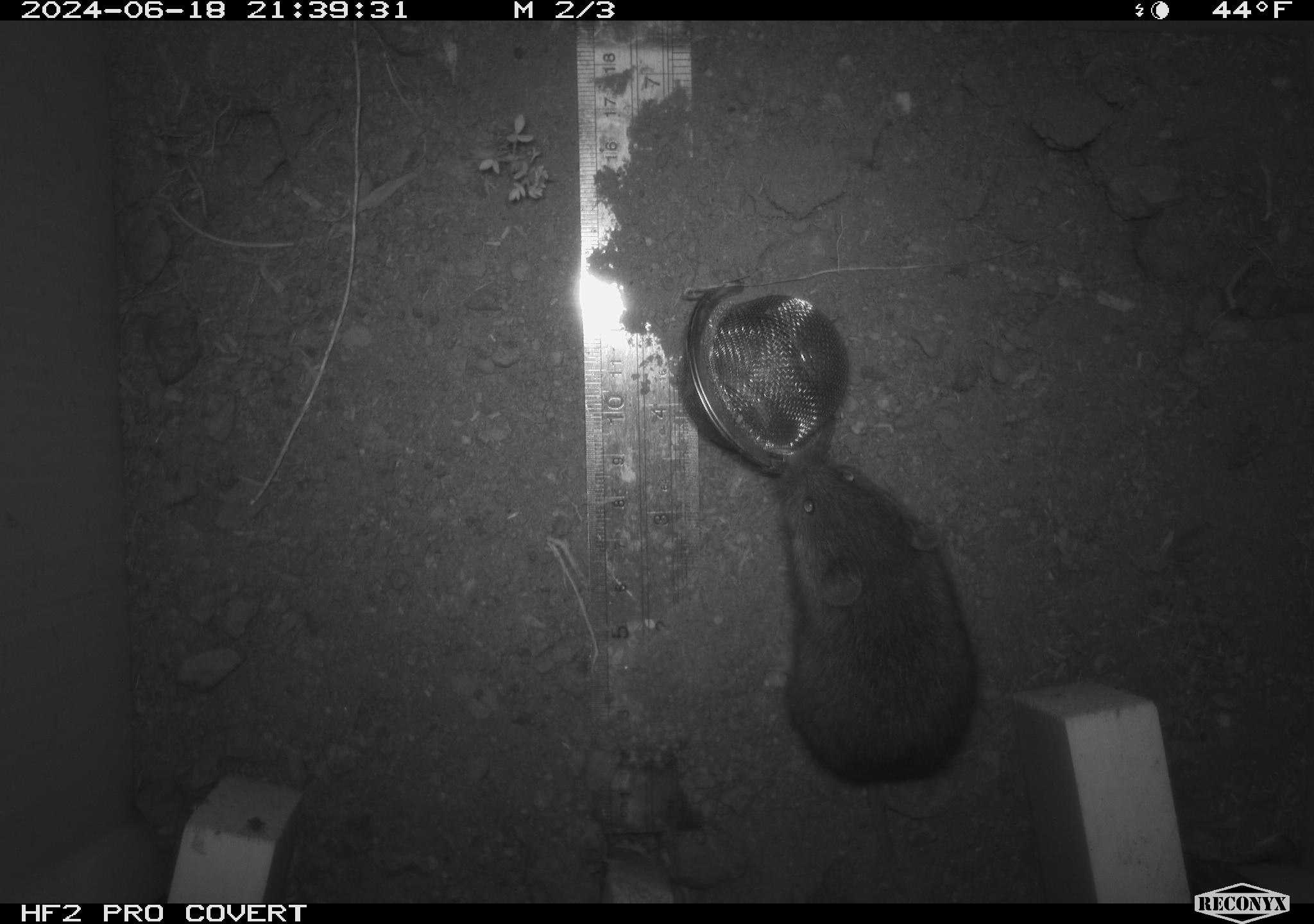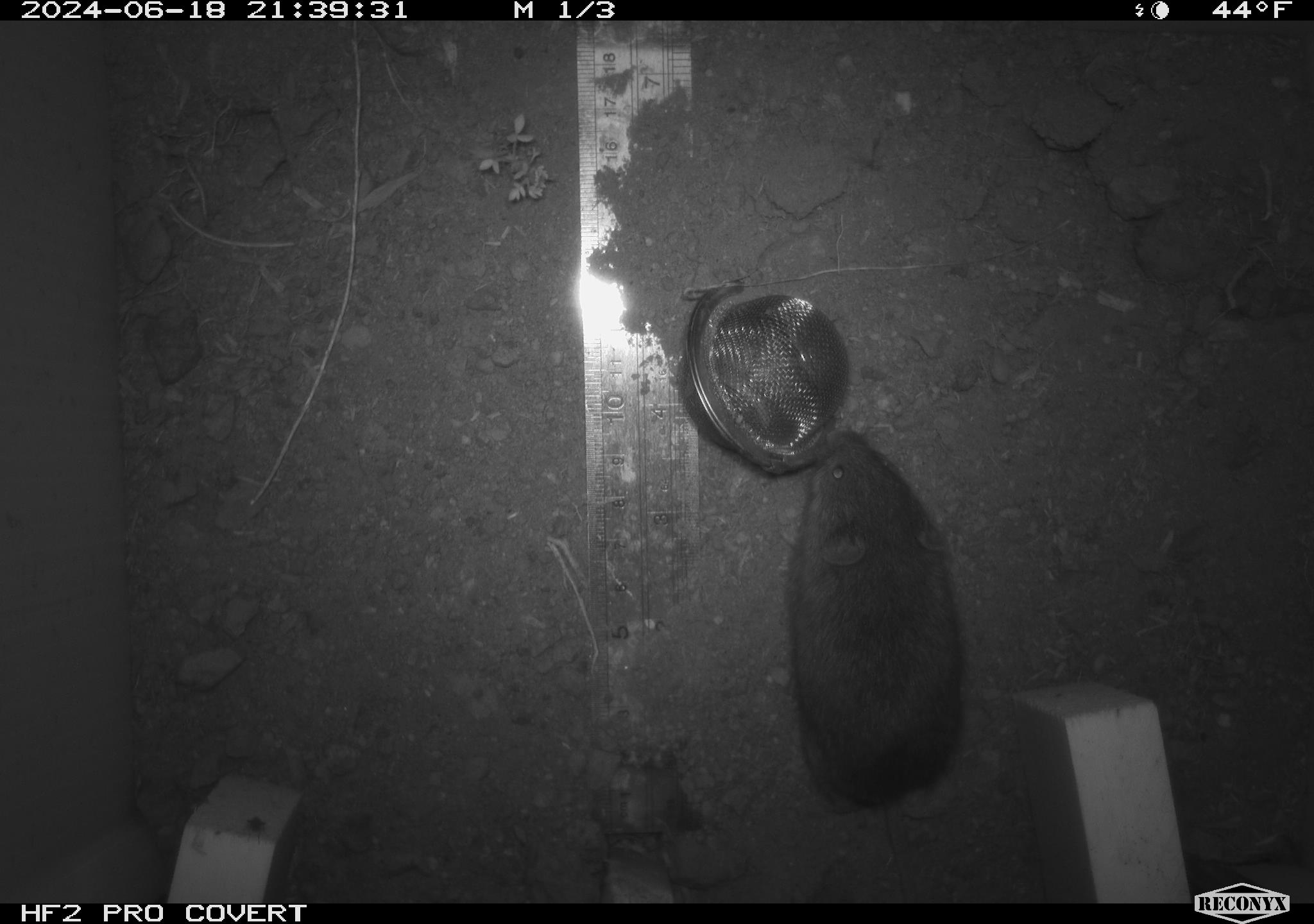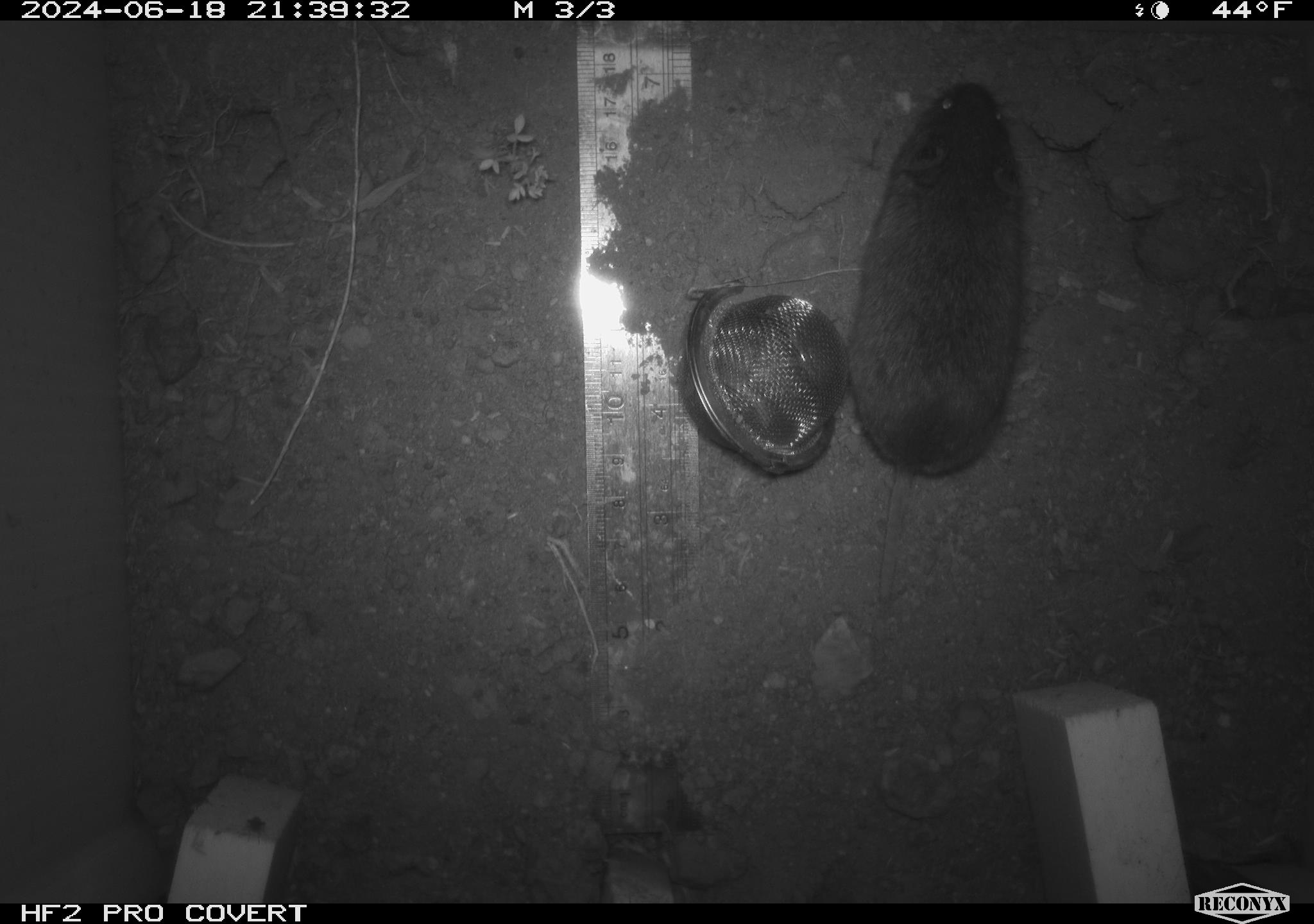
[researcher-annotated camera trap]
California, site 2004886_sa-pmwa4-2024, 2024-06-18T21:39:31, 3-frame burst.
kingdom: Animalia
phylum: Chordata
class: Mammalia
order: Rodentia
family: Cricetidae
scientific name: Arvicolinae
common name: voles, lemmings, and muskrats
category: arvicolinae subfamily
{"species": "arvicolinae subfamily (voles, lemmings, and muskrats) (Arvicolinae)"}